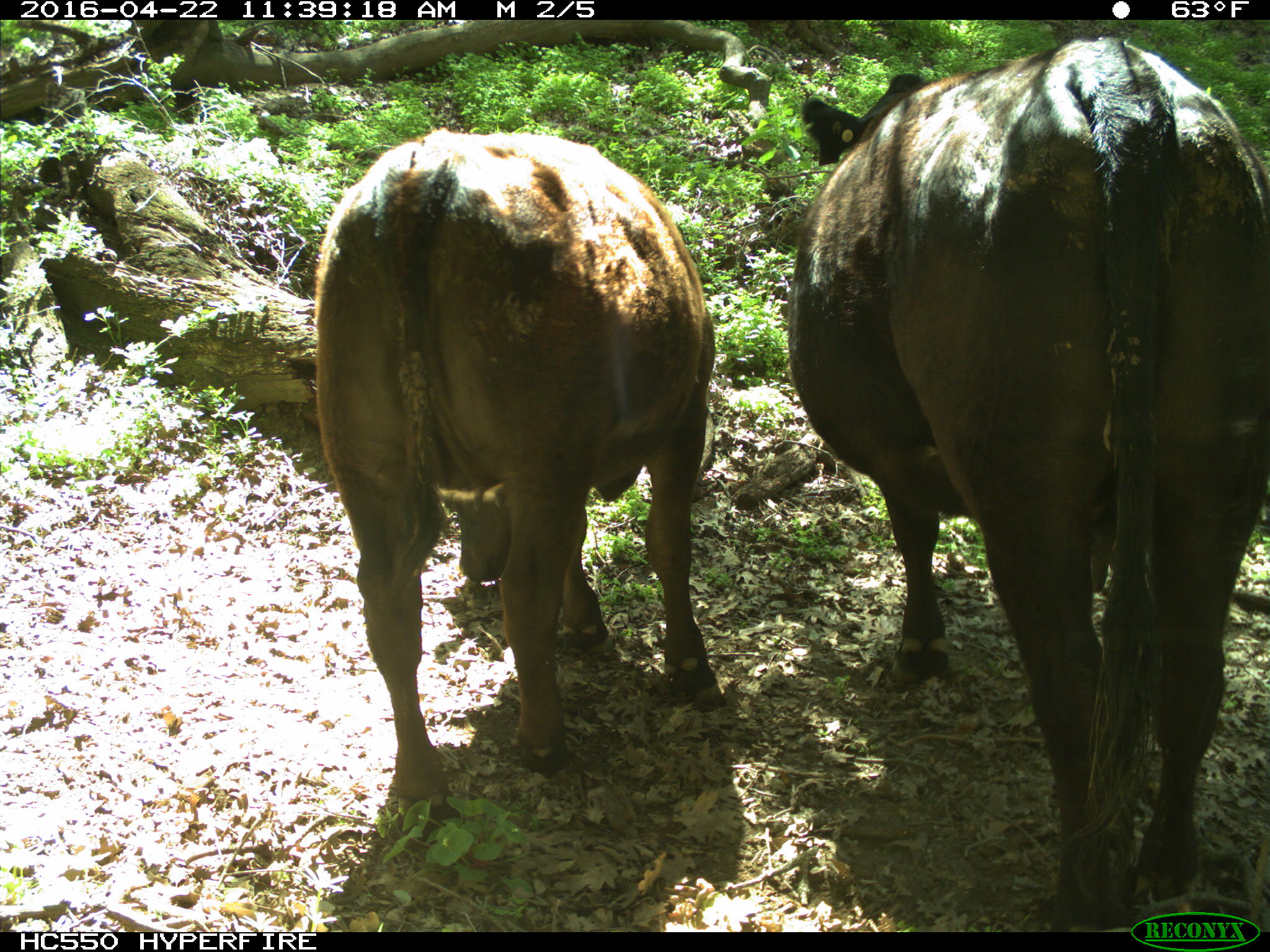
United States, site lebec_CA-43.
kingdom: Animalia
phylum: Chordata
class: Mammalia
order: Artiodactyla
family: Bovidae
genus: Bos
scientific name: Bos taurus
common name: domestic cow